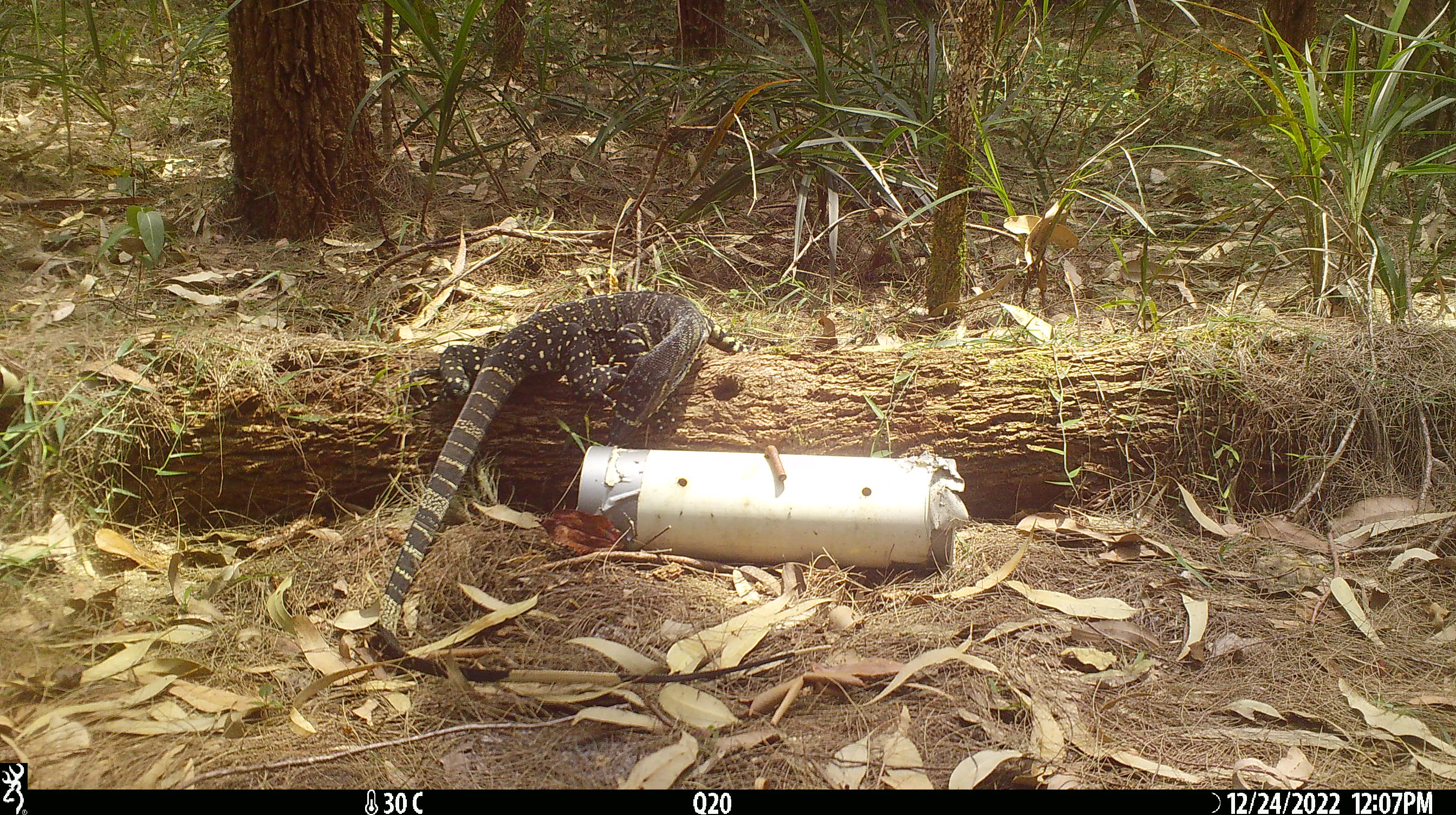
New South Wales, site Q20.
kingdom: Animalia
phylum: Chordata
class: Reptilia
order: Squamata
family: Varanidae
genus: Varanus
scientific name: Varanus varius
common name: lace monitor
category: goanna